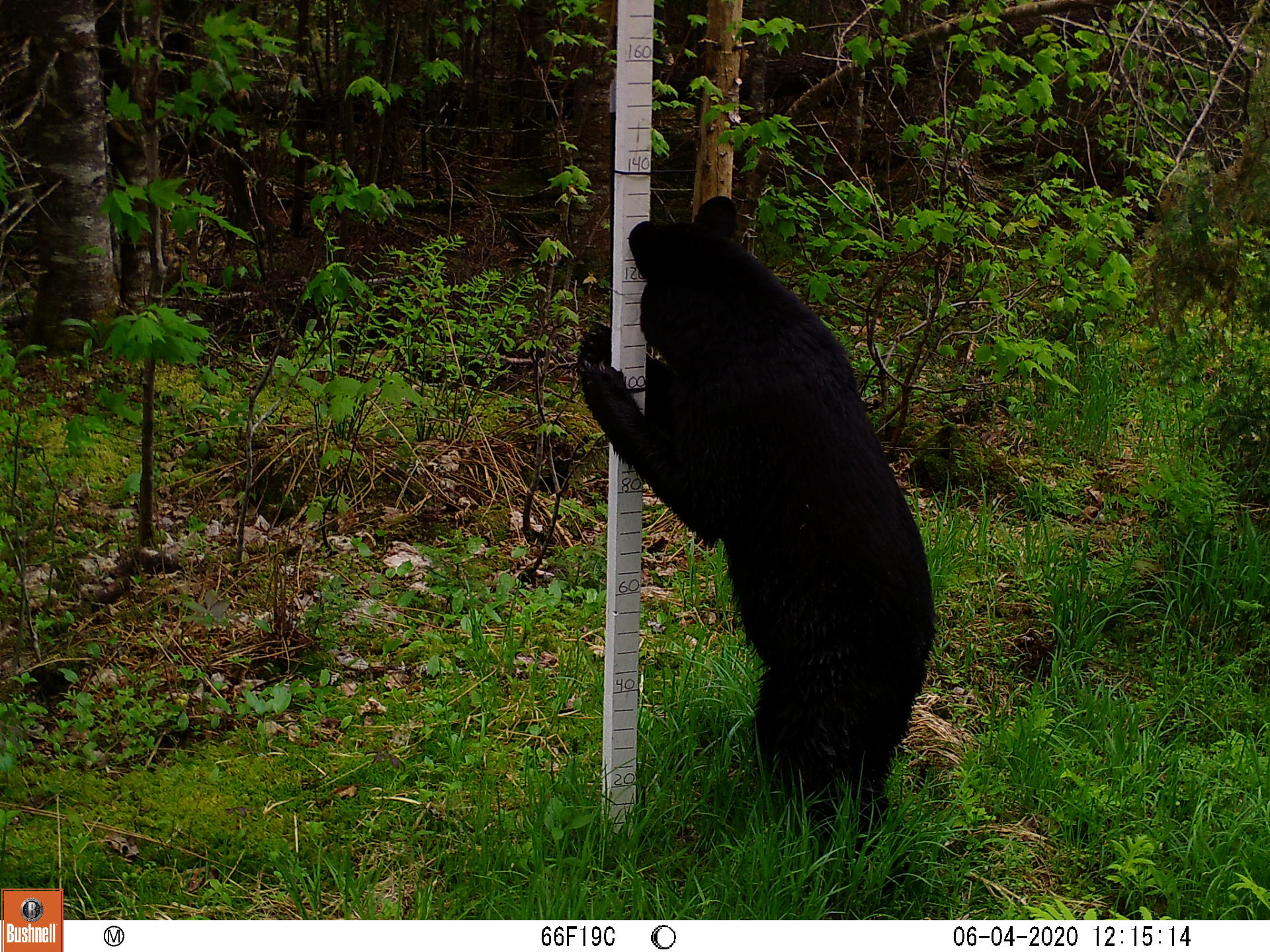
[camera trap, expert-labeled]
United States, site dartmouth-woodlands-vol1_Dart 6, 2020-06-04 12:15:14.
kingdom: Animalia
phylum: Chordata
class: Mammalia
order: Carnivora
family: Ursidae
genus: Ursus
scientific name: Ursus americanus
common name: black bear